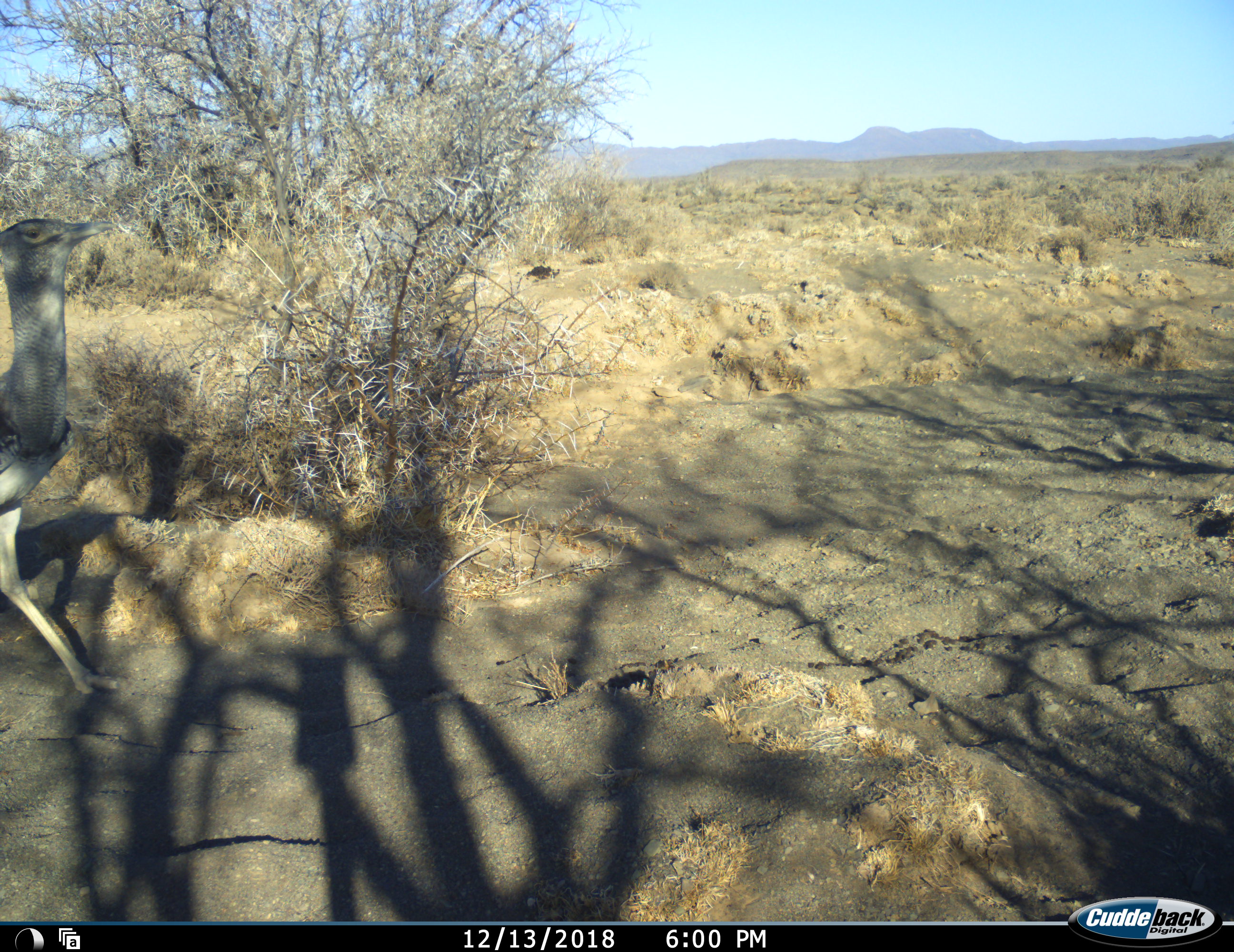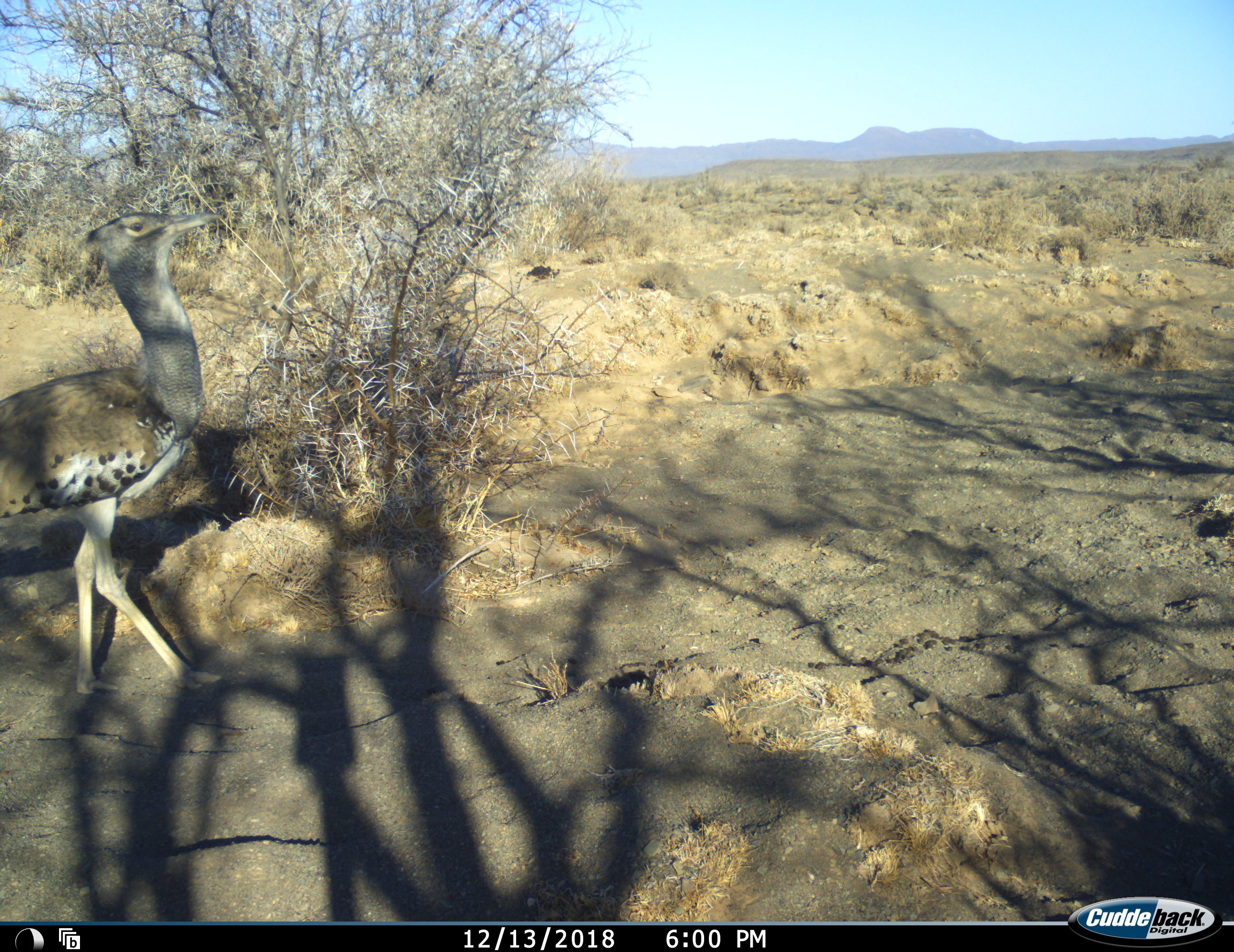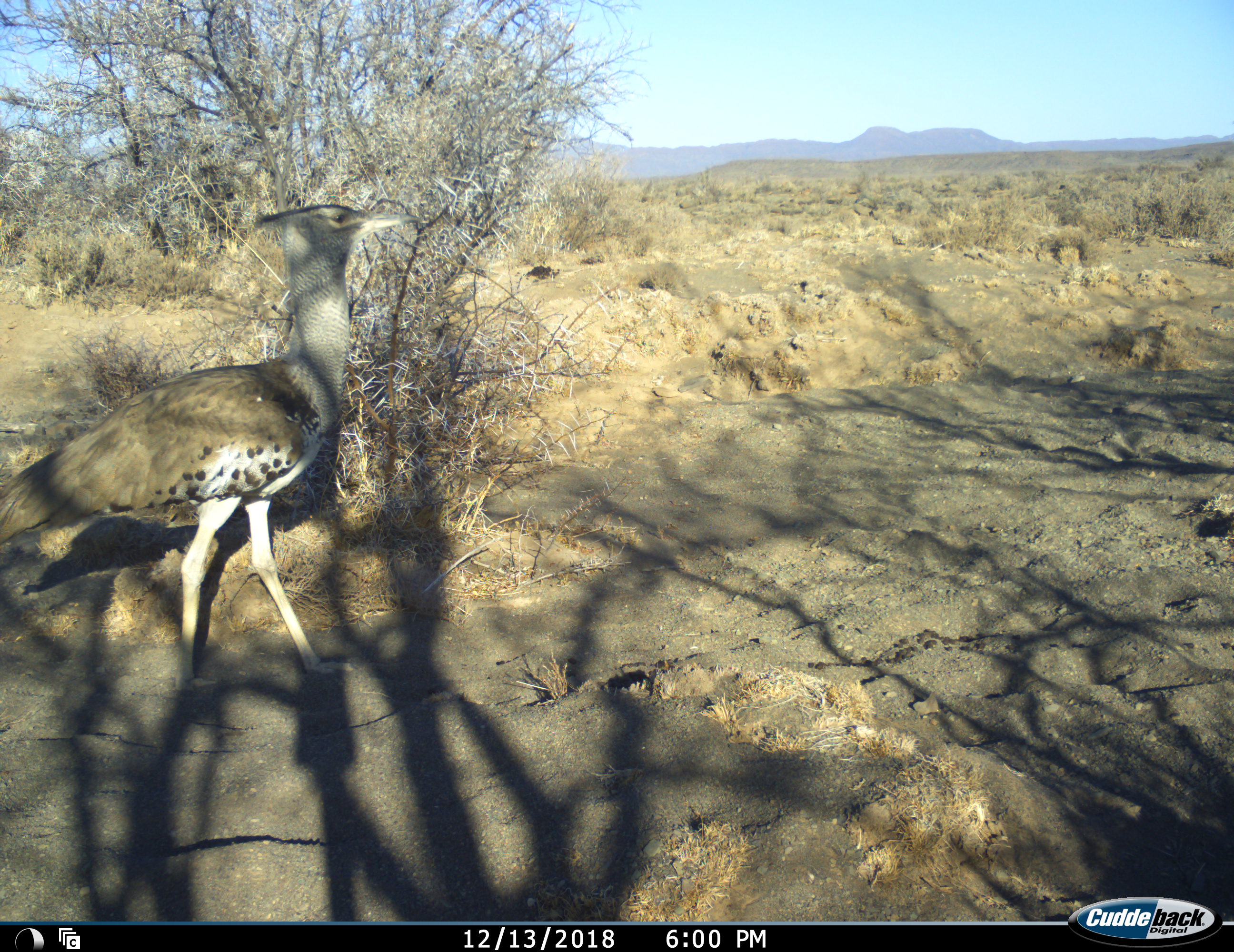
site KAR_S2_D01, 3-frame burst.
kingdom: Animalia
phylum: Chordata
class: Aves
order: Otidiformes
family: Otididae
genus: Ardeotis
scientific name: Ardeotis kori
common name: kori bustard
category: bustardkori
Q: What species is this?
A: Bustardkori (kori bustard) (Ardeotis kori).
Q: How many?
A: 1.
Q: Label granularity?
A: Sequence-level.